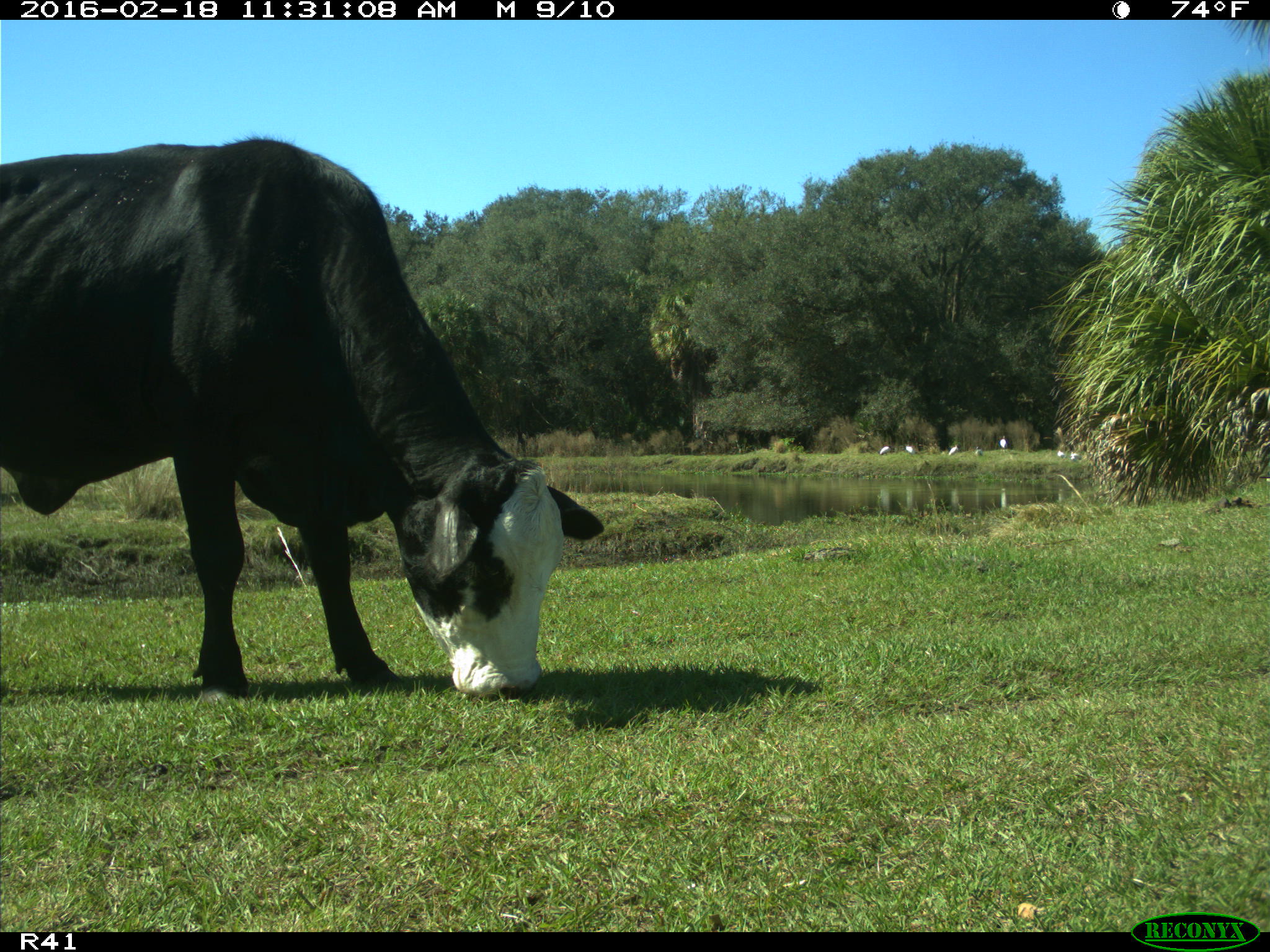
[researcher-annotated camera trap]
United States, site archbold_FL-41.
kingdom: Animalia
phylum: Chordata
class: Mammalia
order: Artiodactyla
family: Bovidae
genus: Bos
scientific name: Bos taurus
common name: domestic cow